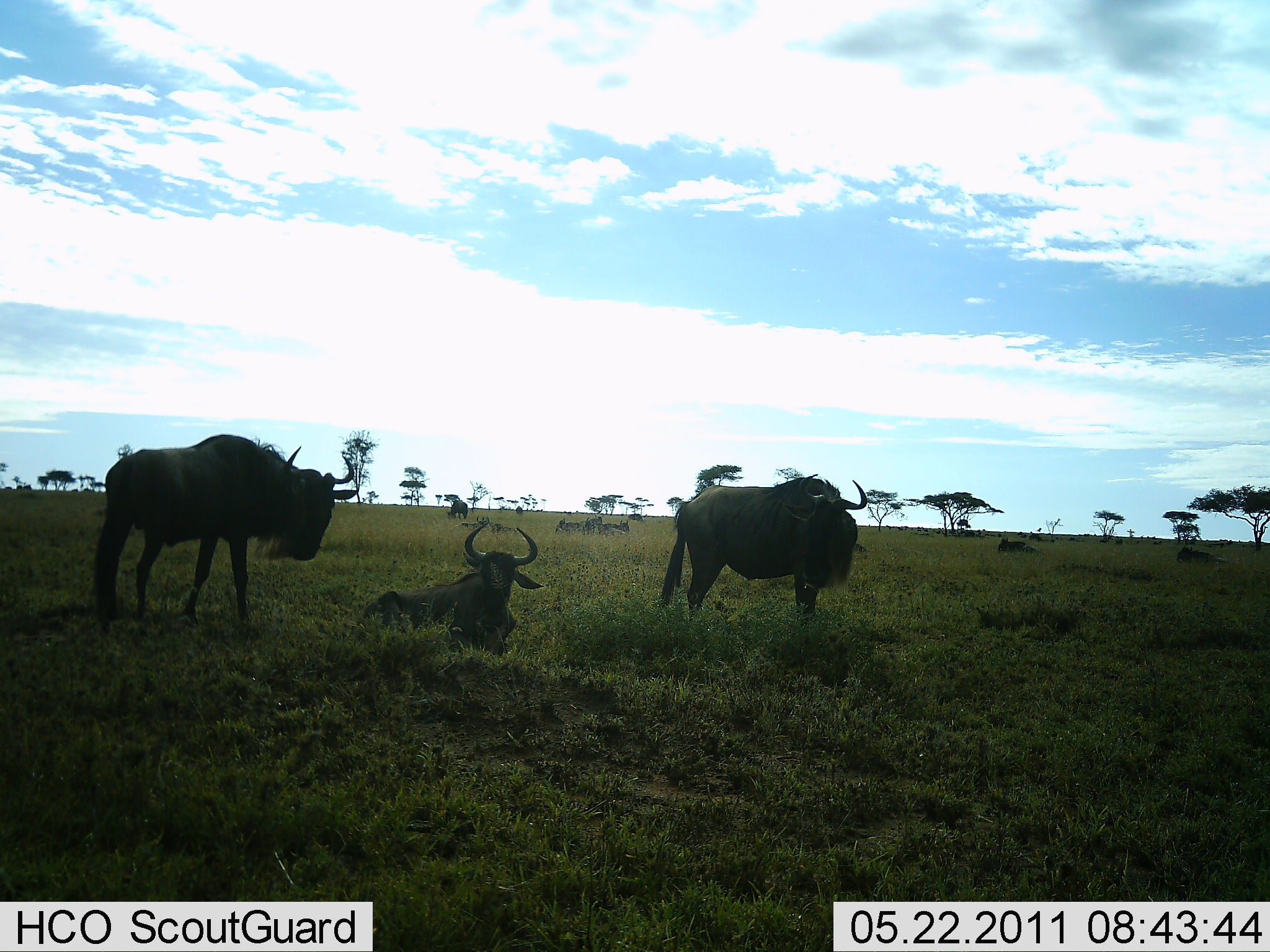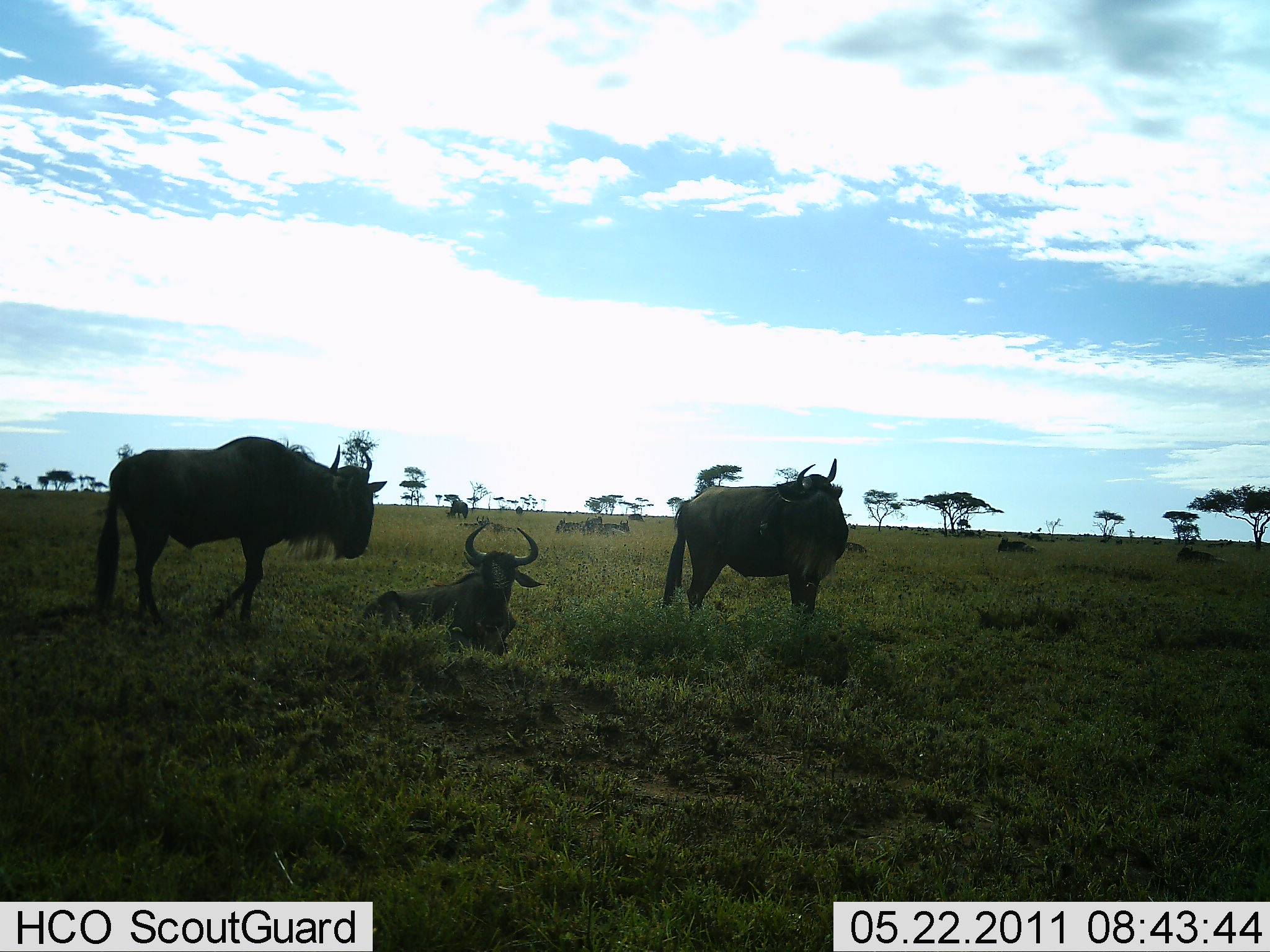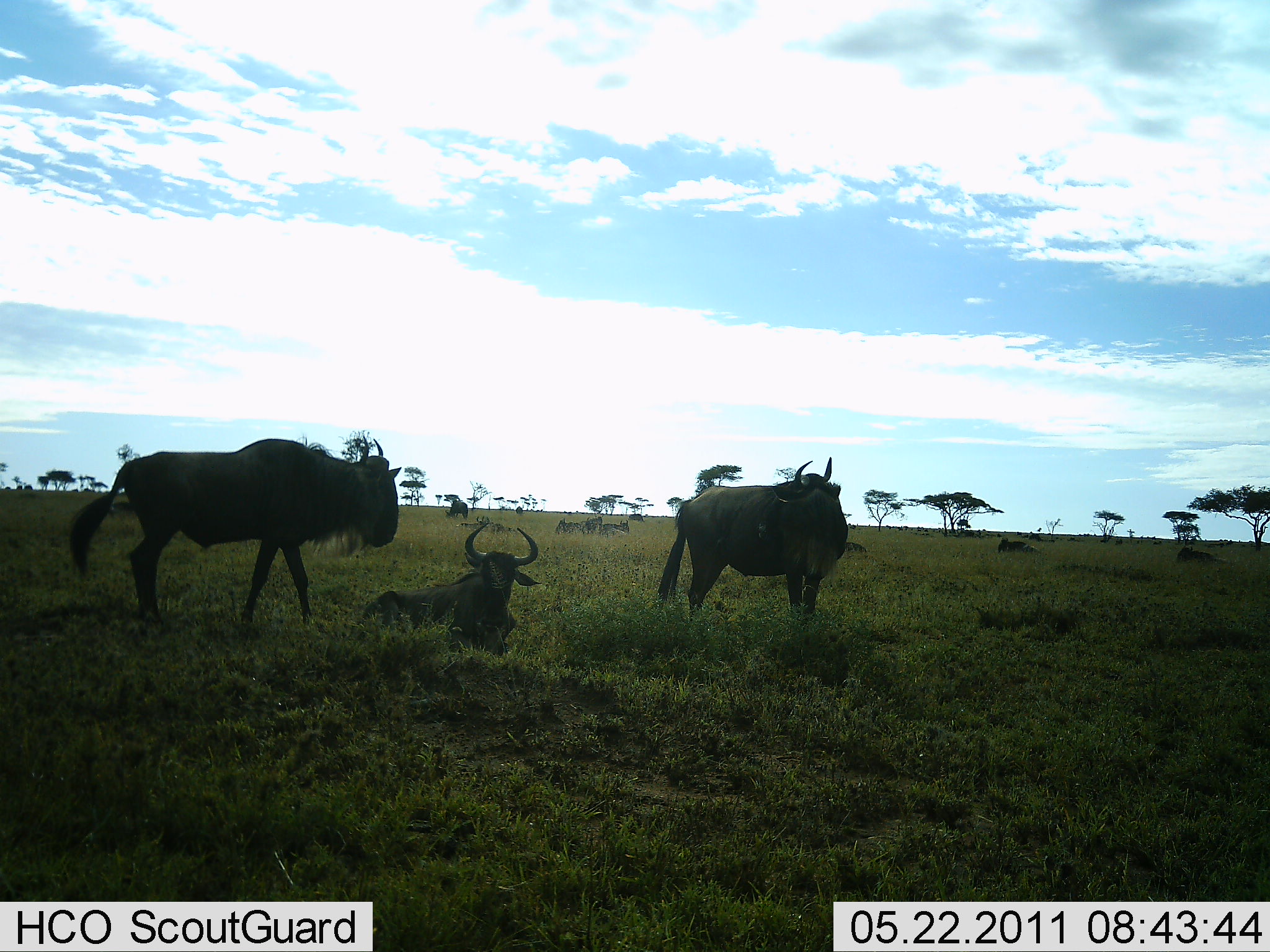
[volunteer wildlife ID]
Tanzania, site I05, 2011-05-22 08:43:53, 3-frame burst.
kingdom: Animalia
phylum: Chordata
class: Mammalia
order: Artiodactyla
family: Bovidae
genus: Connochaetes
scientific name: Connochaetes taurinus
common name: blue wildebeest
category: wildebeest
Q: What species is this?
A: Wildebeest (blue wildebeest) (Connochaetes taurinus).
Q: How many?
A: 3.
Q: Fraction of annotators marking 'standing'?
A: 64%.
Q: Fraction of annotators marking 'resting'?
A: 100%.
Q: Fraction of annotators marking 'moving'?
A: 21%.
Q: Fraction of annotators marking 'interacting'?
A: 0%.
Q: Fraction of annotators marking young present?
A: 0%.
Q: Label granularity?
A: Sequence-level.